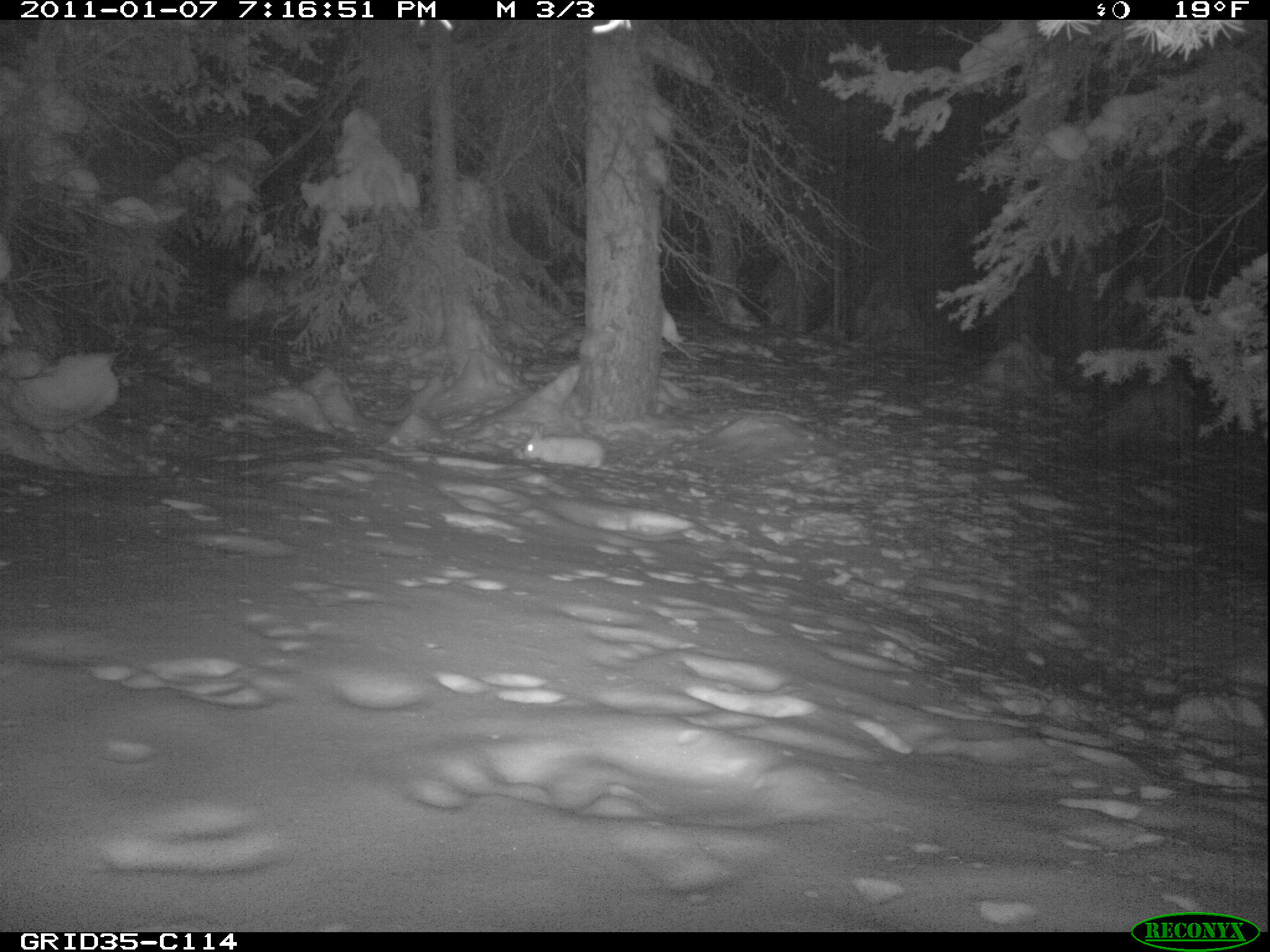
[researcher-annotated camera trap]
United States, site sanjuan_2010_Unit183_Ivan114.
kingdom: Animalia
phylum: Chordata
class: Mammalia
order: Lagomorpha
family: Leporidae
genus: Lepus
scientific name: Lepus americanus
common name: snowshoe hare